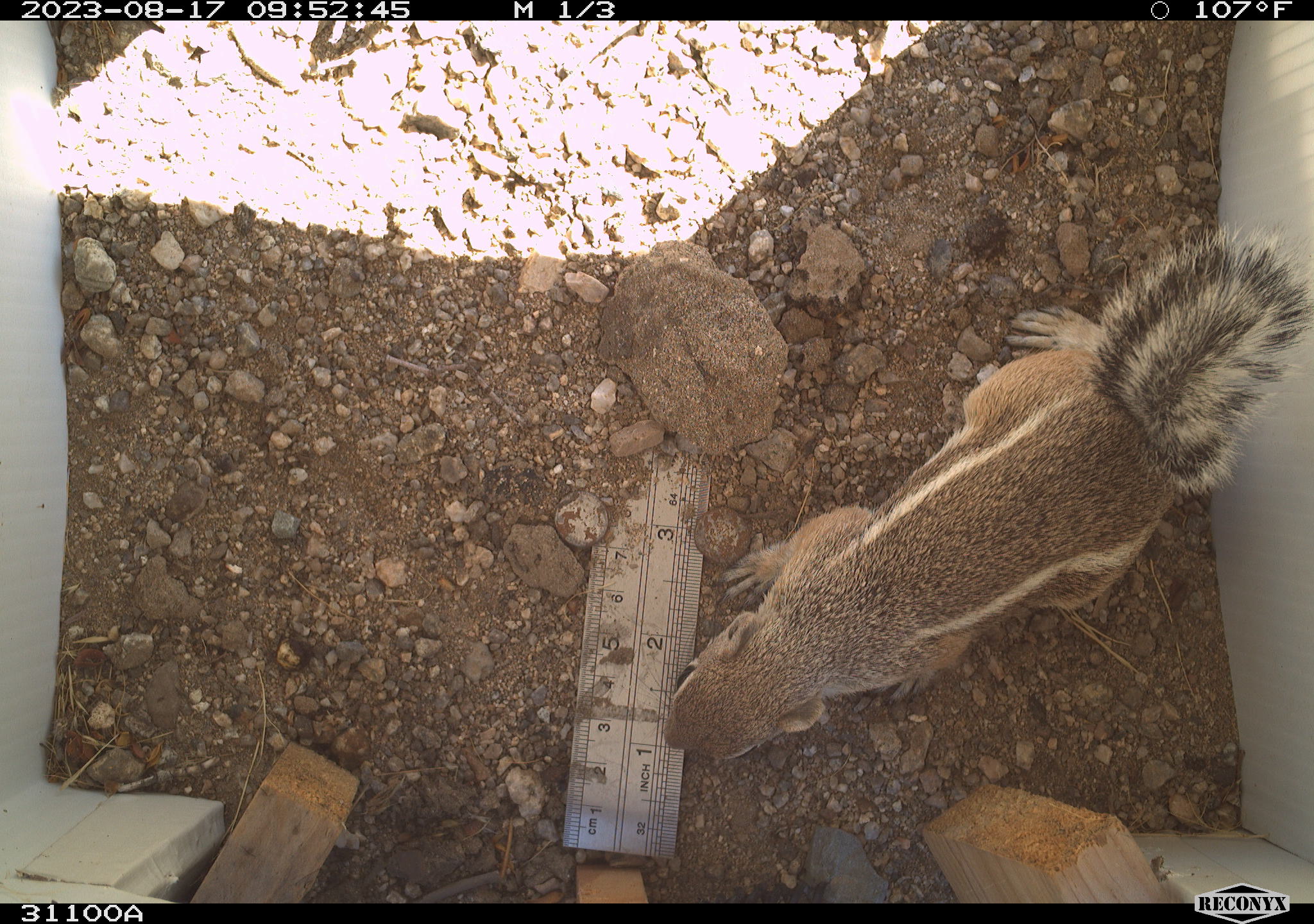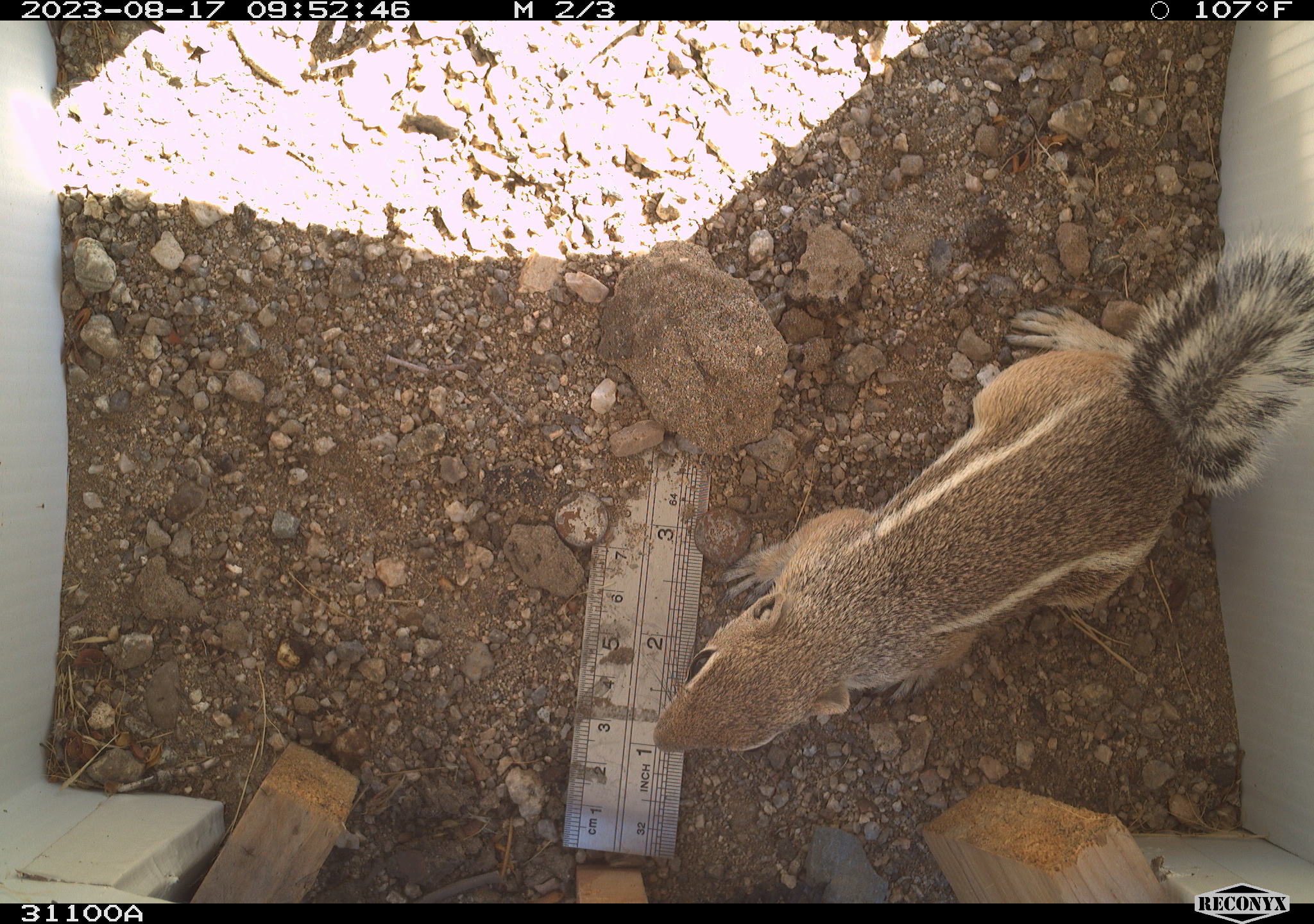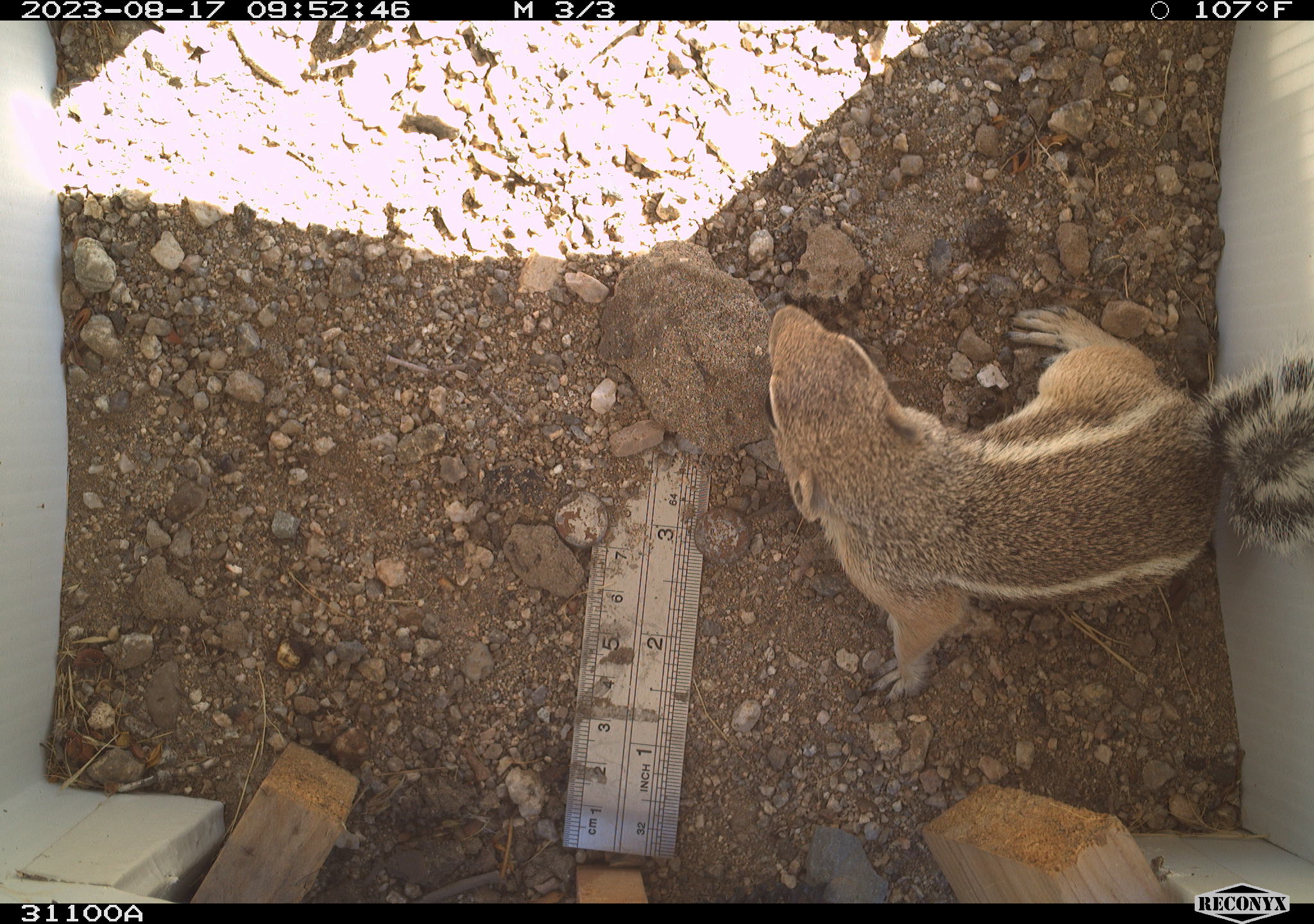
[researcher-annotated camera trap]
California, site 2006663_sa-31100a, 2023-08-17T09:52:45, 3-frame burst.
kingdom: Animalia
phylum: Chordata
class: Mammalia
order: Rodentia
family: Sciuridae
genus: Ammospermophilus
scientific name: Ammospermophilus leucurus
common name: white-tailed antelope squirrel